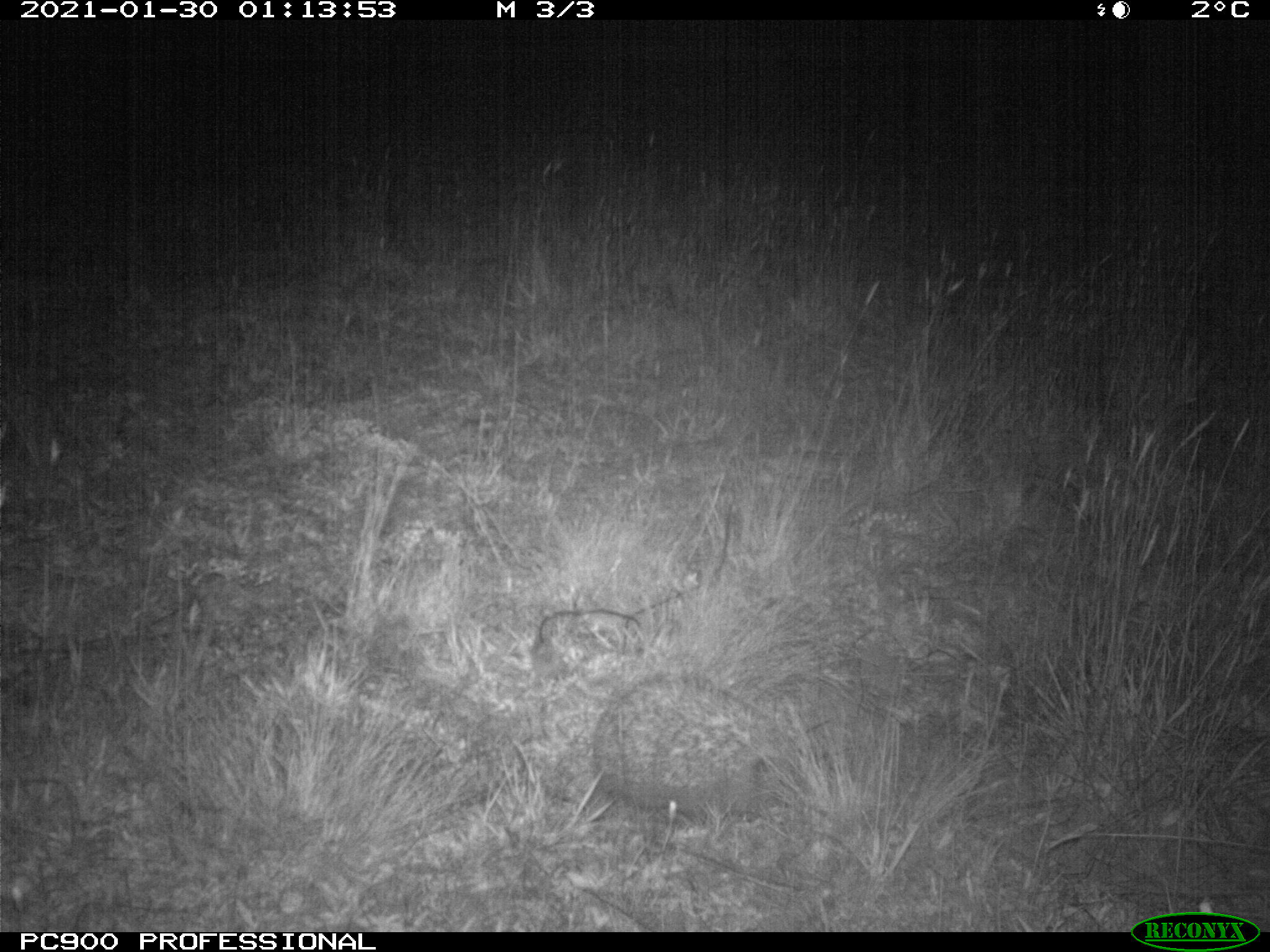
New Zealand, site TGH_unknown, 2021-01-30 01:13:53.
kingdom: Animalia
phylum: Chordata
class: Mammalia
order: Eulipotyphla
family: Erinaceidae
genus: Erinaceus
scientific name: Erinaceus europaeus europaeus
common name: european hedgehog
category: hedgehog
Hedgehog (european hedgehog) (Erinaceus europaeus europaeus).